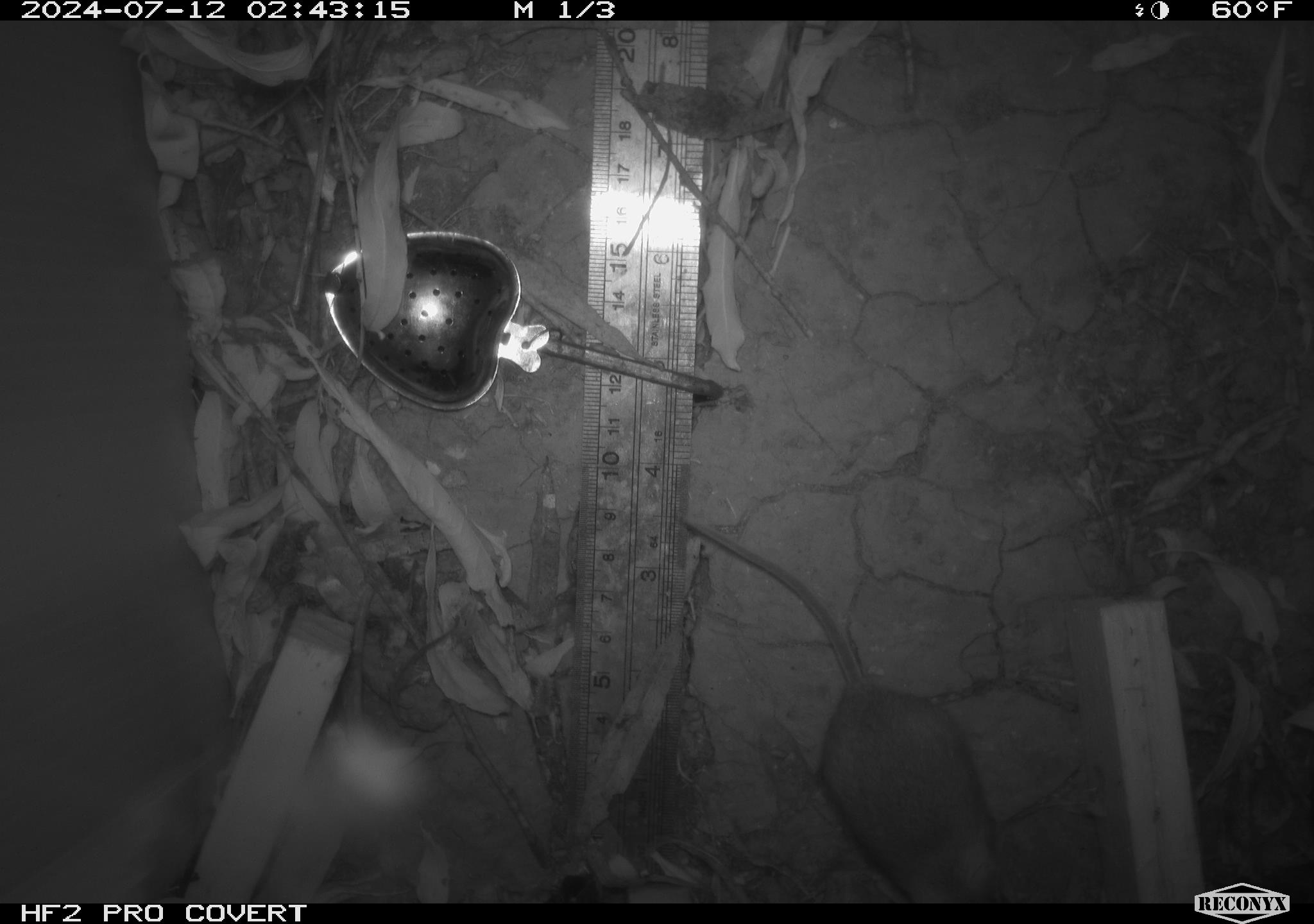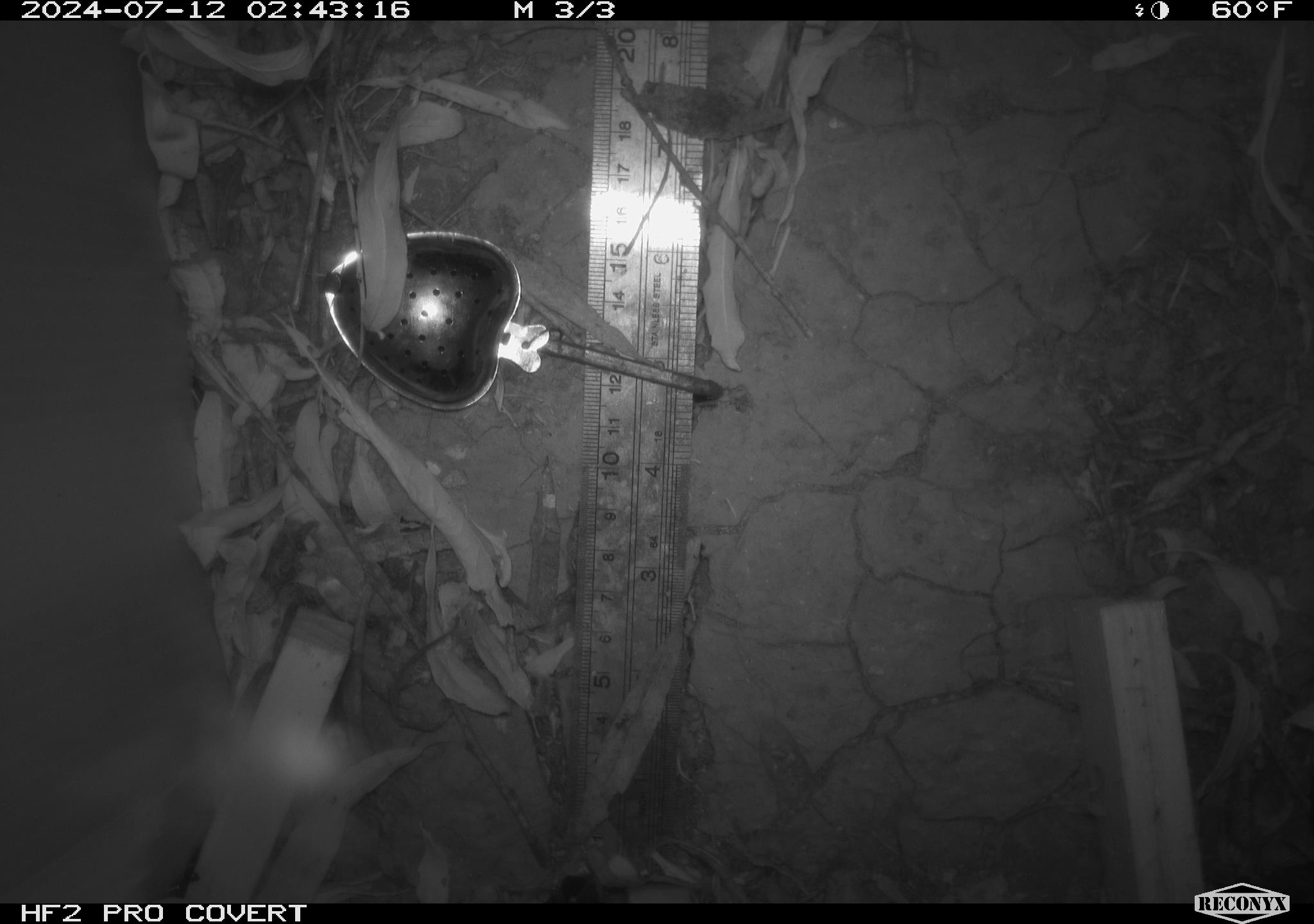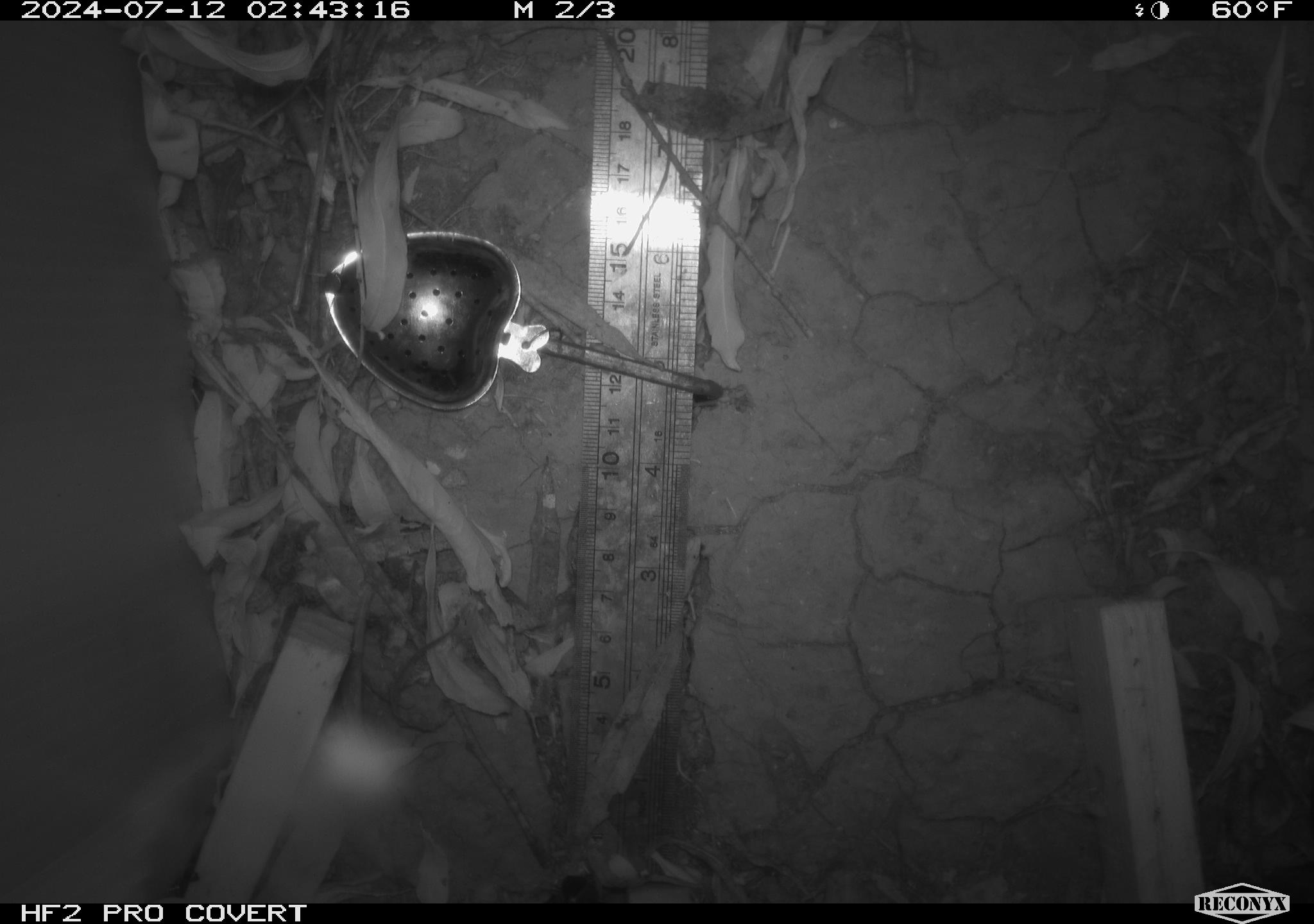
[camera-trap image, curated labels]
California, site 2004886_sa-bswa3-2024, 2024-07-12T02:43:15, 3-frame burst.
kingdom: Animalia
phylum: Chordata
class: Mammalia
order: Rodentia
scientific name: Rodentia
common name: mouse species